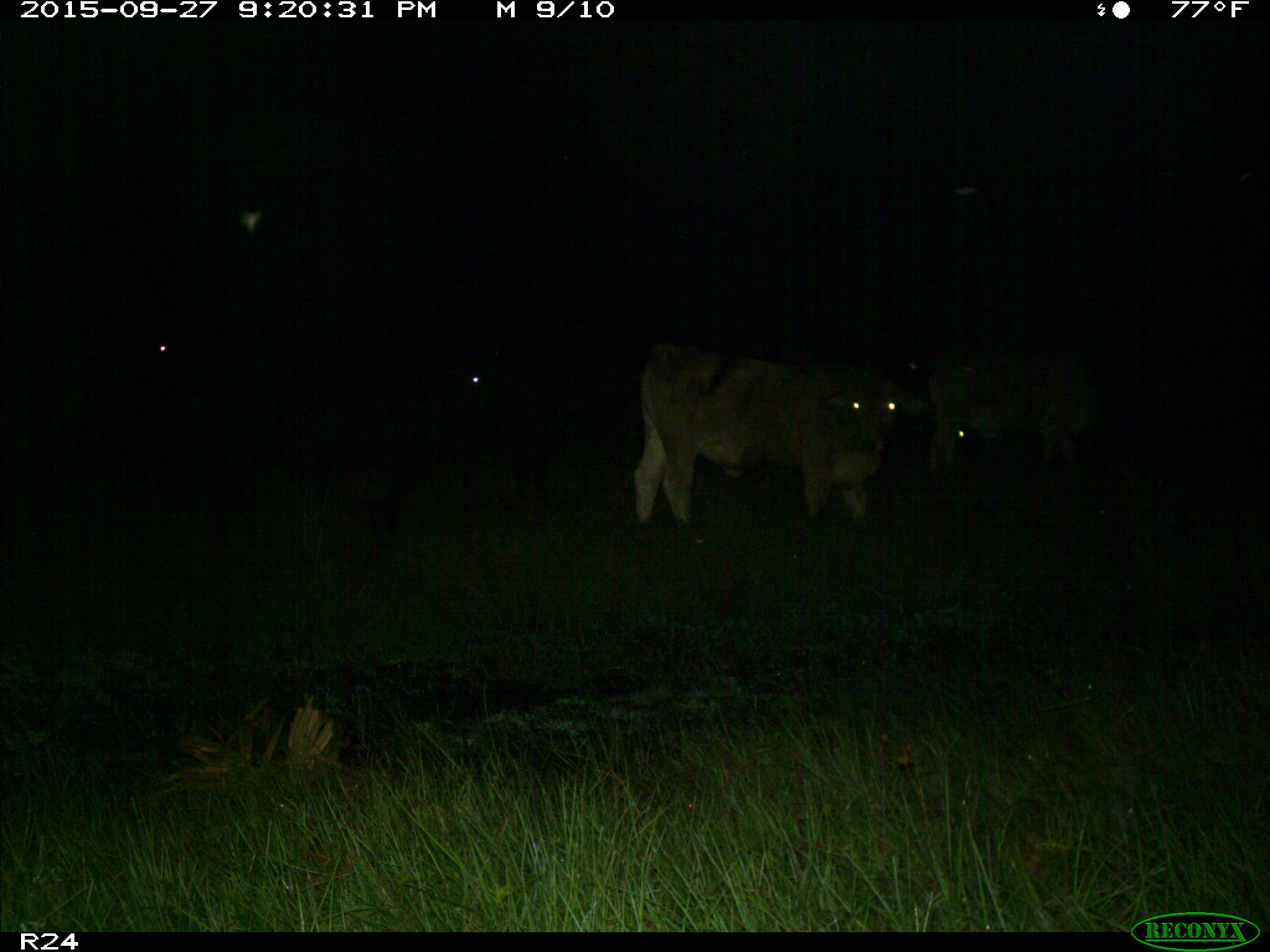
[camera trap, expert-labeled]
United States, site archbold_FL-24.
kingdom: Animalia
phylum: Chordata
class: Mammalia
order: Artiodactyla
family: Bovidae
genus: Bos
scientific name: Bos taurus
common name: domestic cow